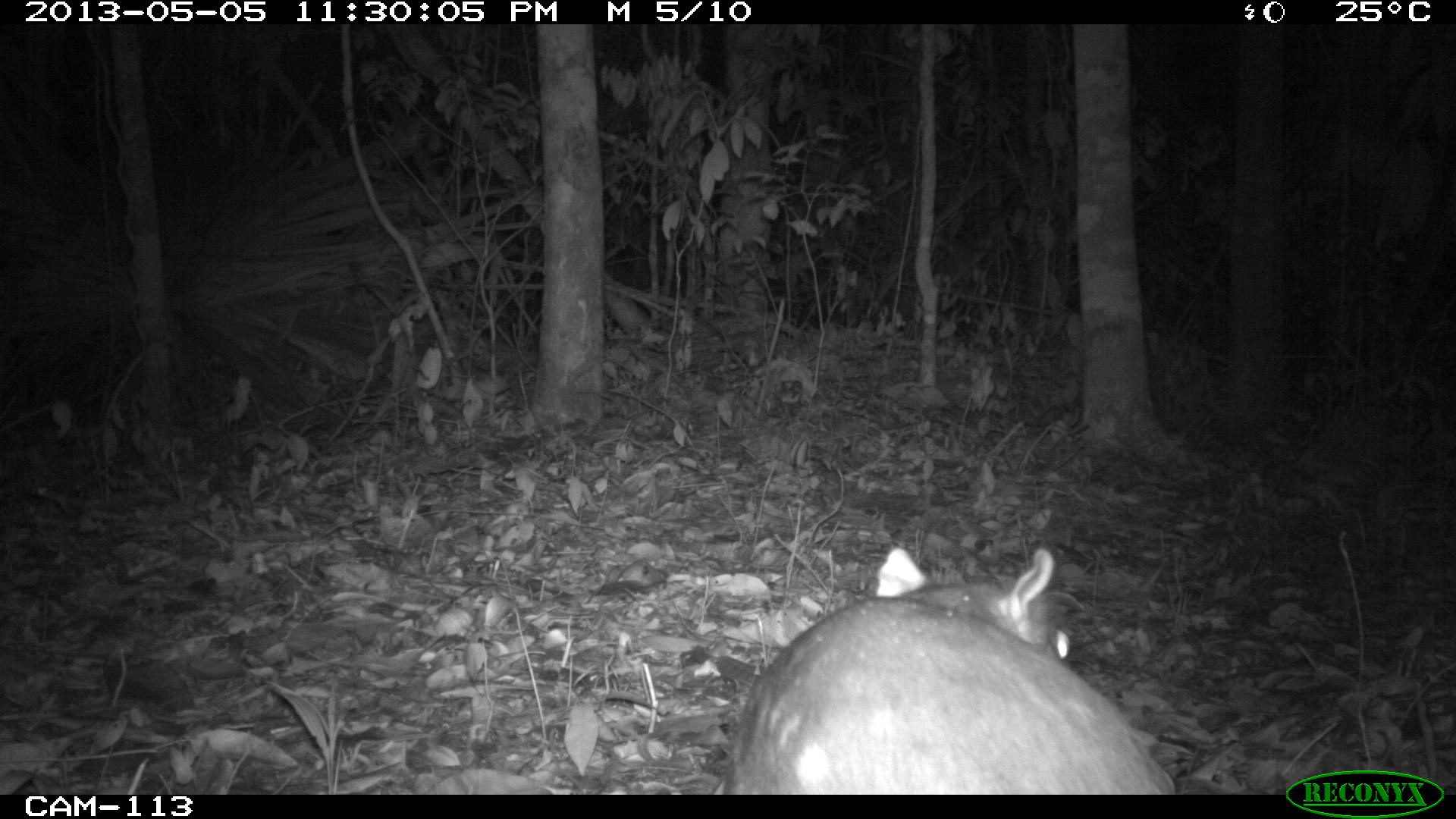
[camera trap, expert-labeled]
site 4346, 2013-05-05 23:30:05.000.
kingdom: Animalia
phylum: Chordata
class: Mammalia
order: Rodentia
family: Cuniculidae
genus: Cuniculus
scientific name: Cuniculus paca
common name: lowland paca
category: agouti paca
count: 1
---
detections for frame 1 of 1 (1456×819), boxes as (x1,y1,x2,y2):
agouti paca: (717,543,1182,795)